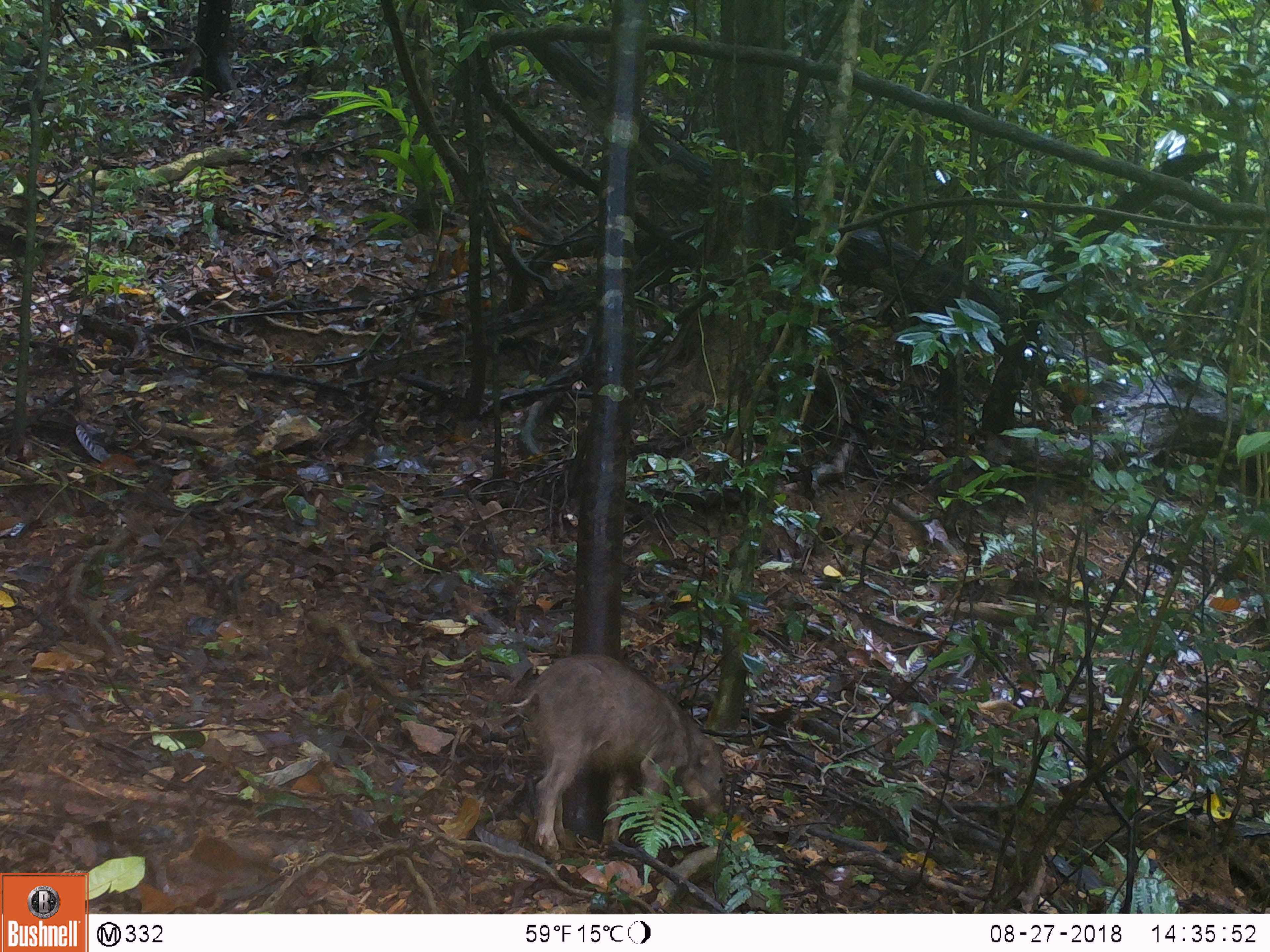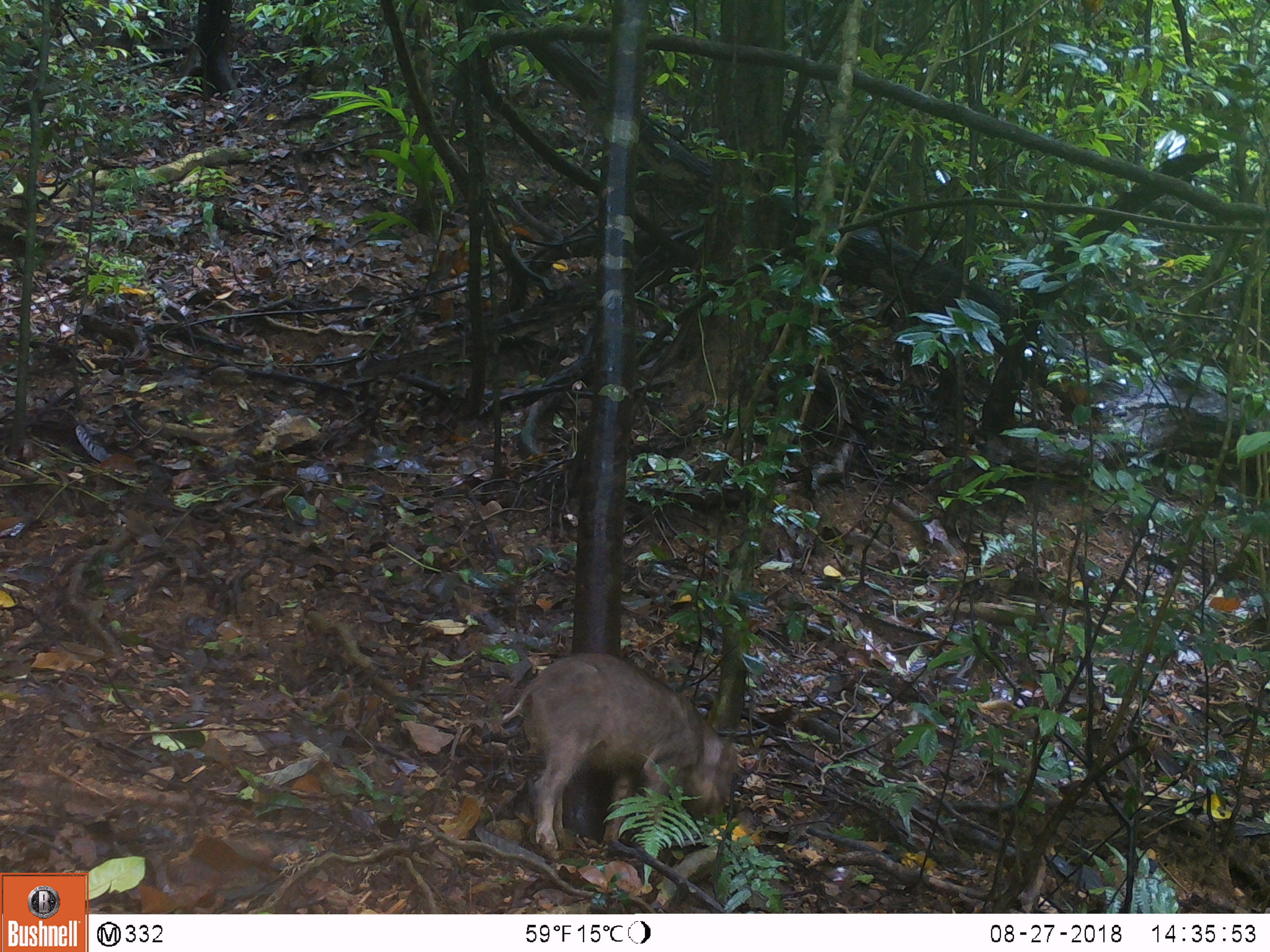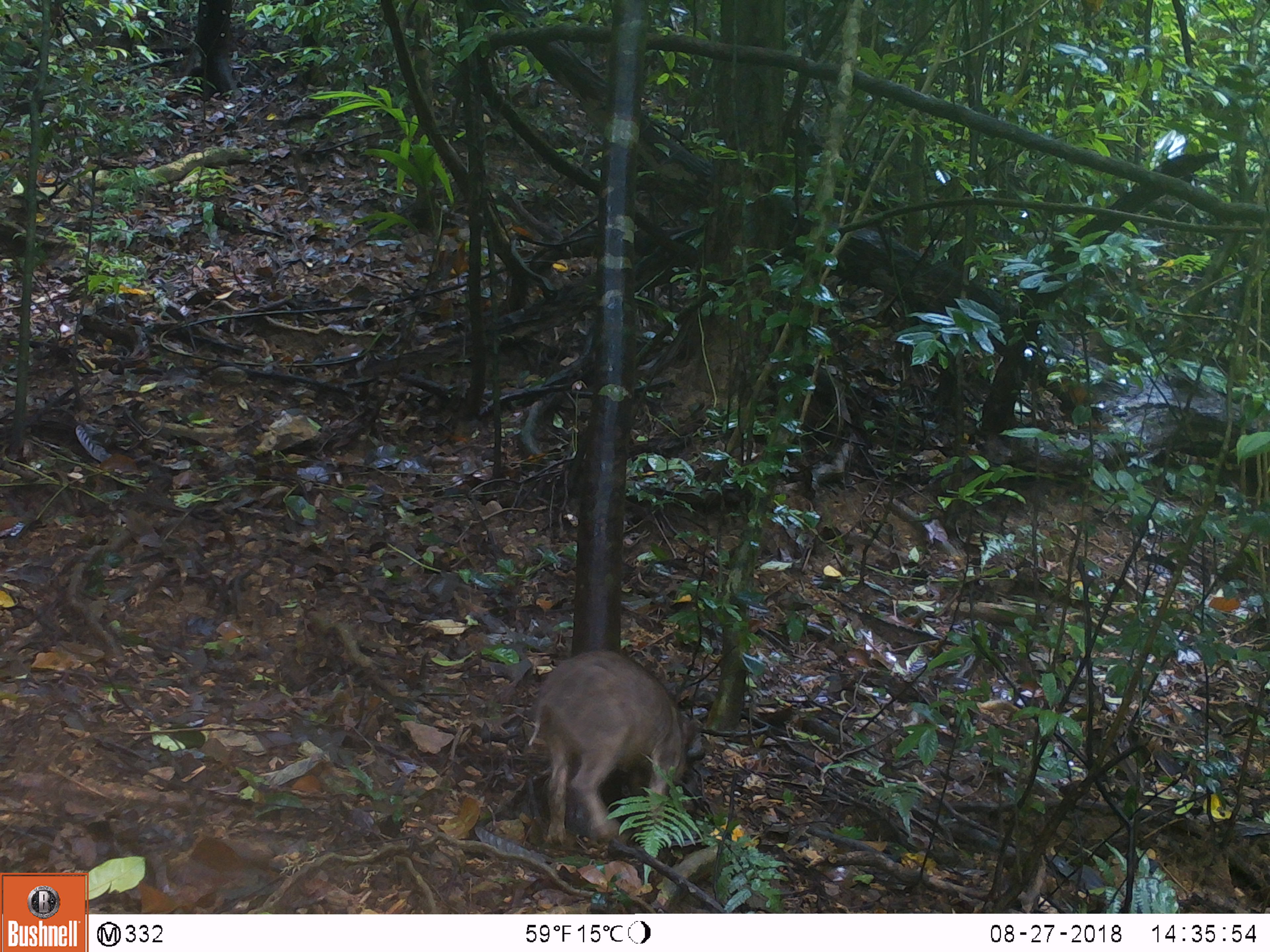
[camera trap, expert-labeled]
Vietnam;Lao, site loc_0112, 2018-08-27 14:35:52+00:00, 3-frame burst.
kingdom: Animalia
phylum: Chordata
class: Mammalia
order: Artiodactyla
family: Suidae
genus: Sus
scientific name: Sus scrofa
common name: eurasian wild pig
Eurasian wild pig (Sus scrofa). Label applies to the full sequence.